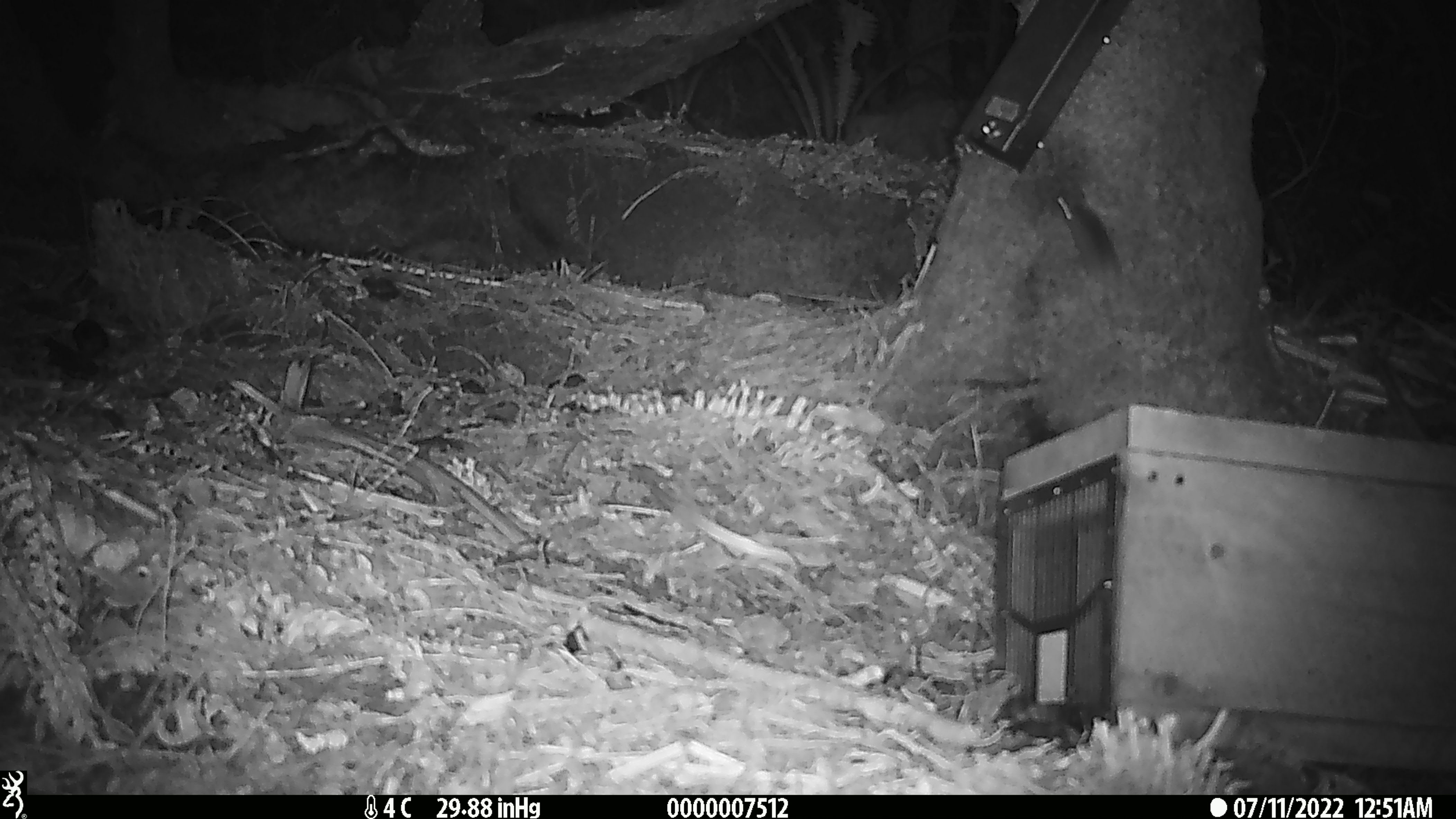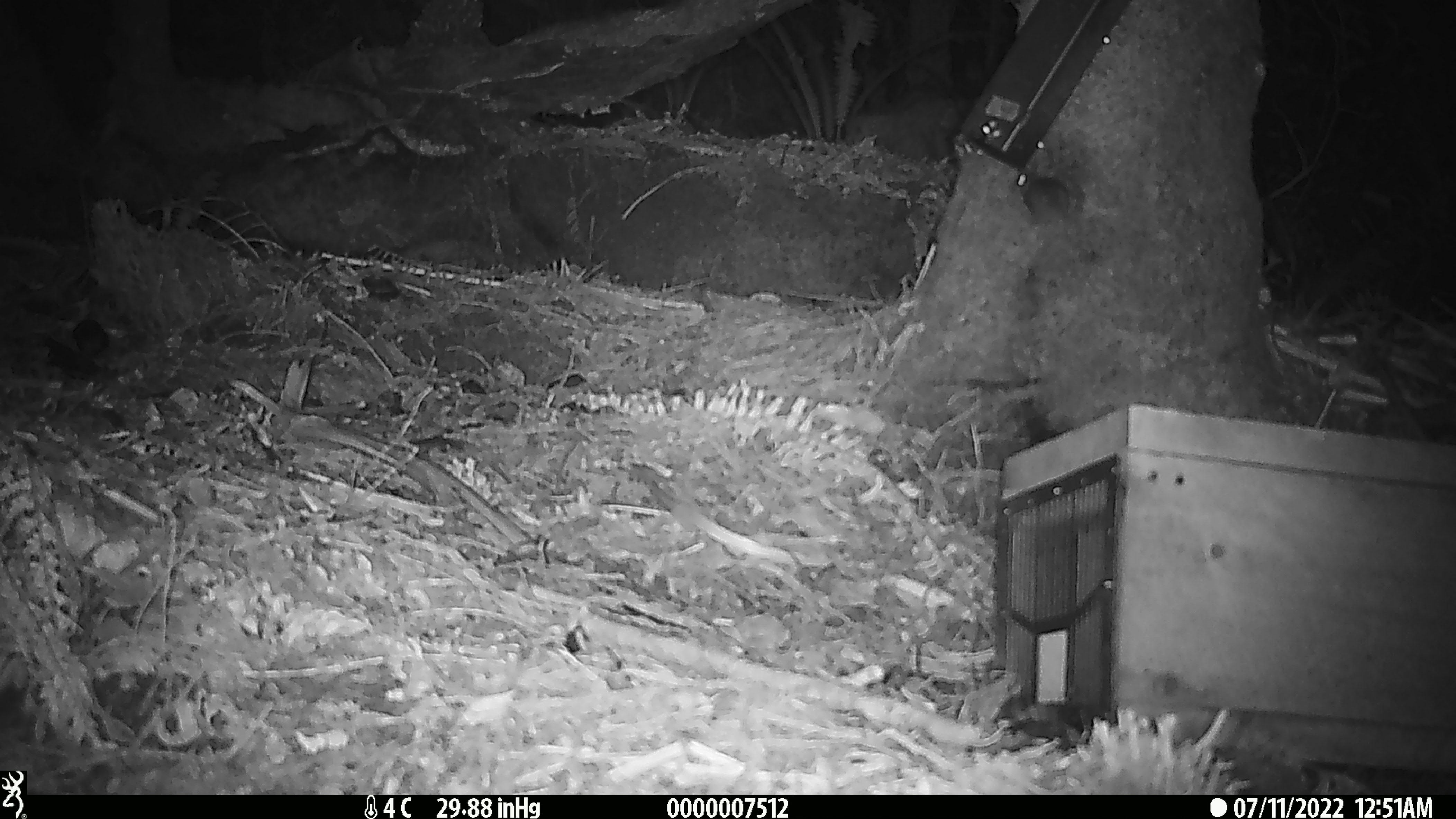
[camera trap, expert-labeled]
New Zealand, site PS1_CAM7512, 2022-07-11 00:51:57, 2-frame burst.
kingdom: Animalia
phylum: Chordata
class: Mammalia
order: Rodentia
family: Muridae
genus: Mus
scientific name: Mus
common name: mouse